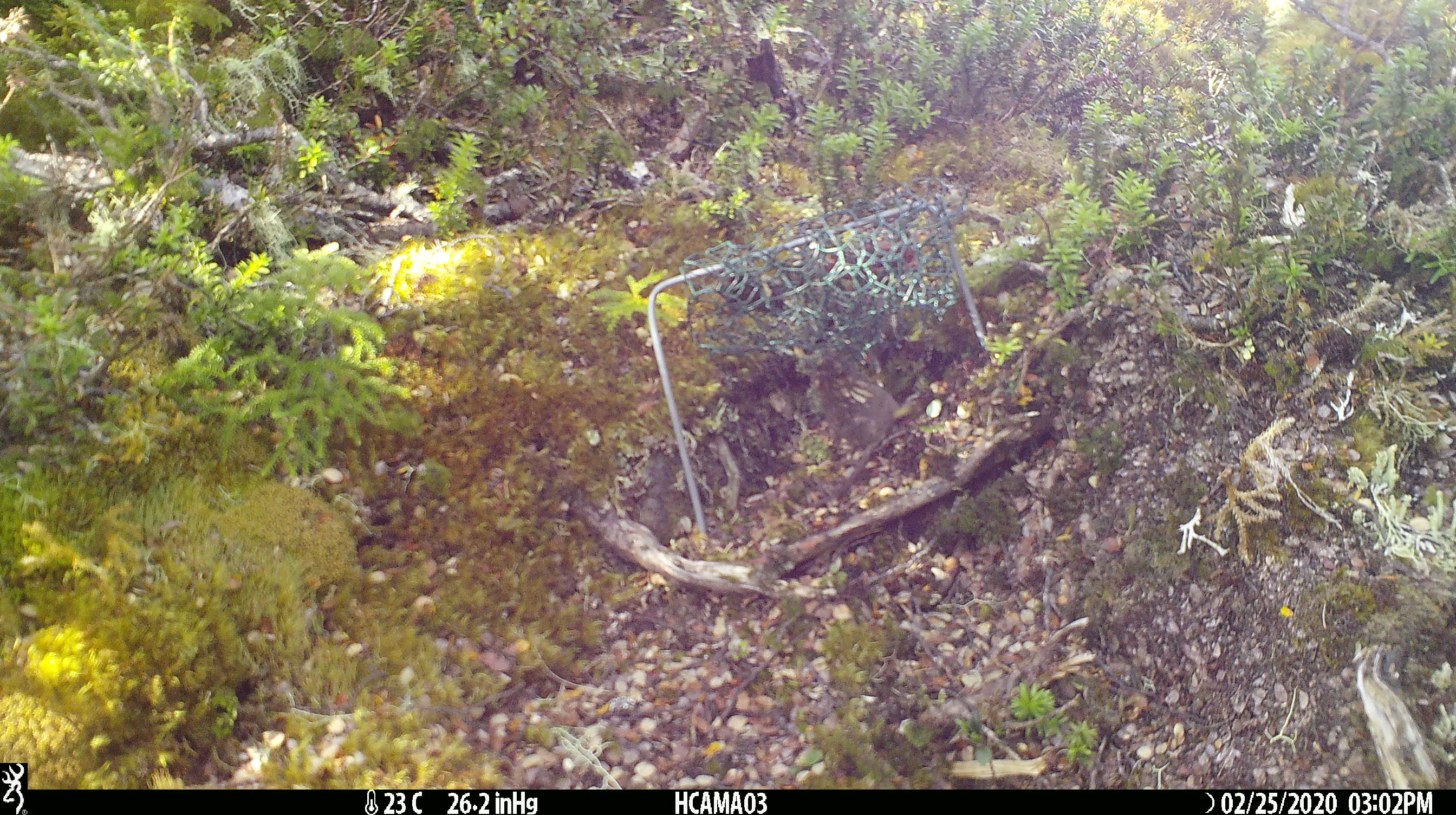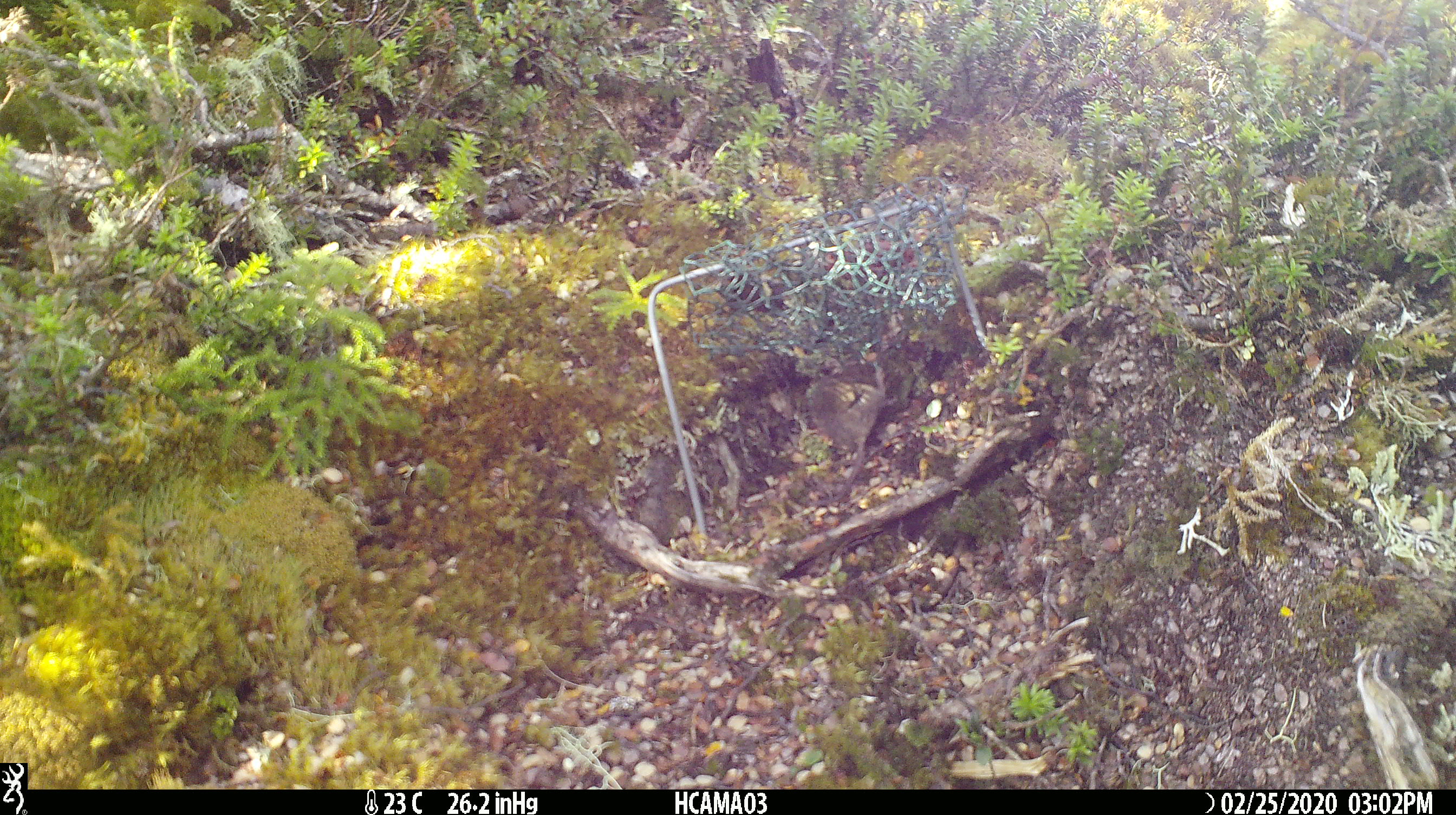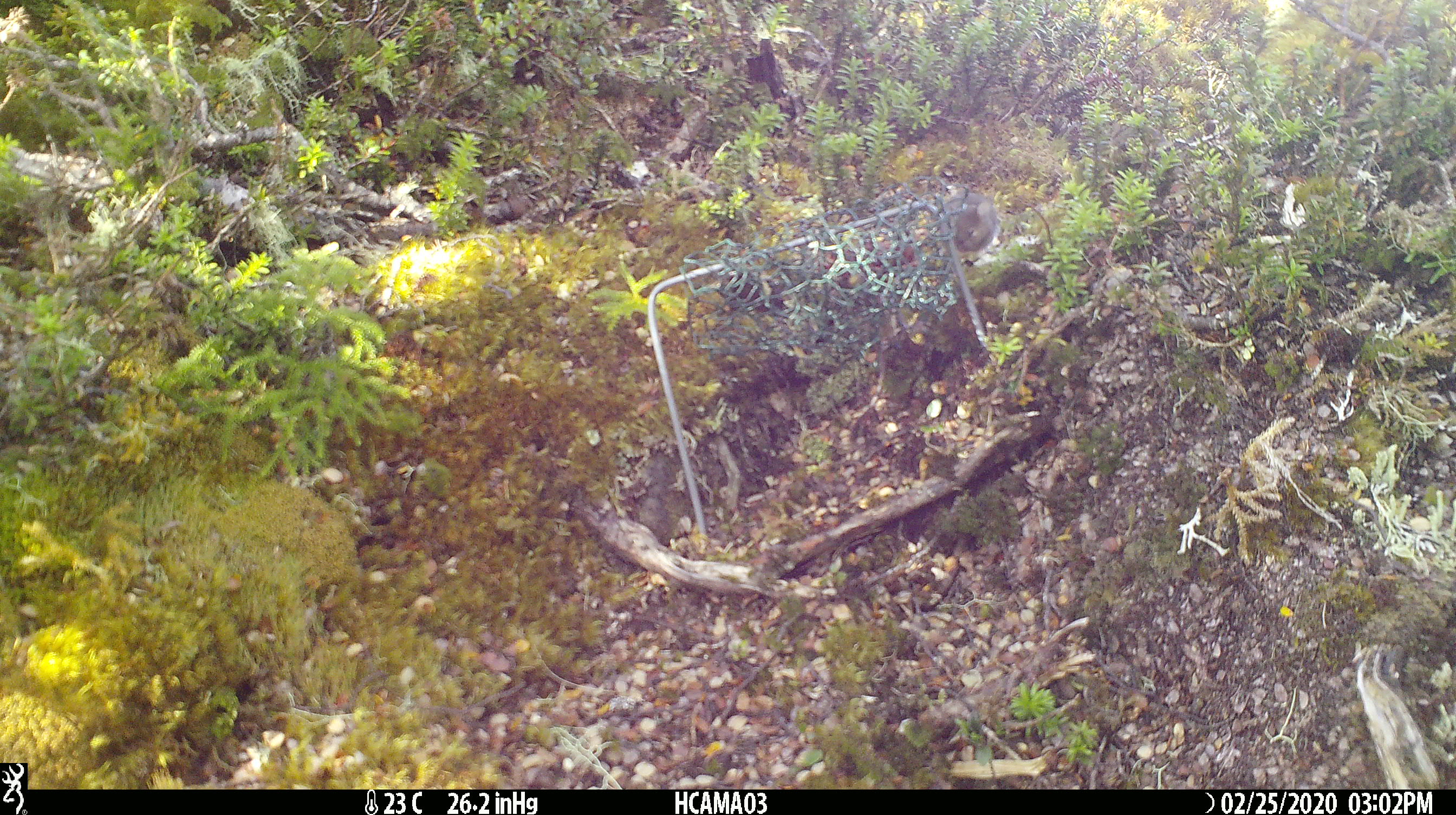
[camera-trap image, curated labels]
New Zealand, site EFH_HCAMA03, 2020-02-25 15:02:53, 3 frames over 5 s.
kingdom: Animalia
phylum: Chordata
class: Mammalia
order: Rodentia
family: Muridae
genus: Mus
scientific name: Mus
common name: mouse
Mouse (Mus).